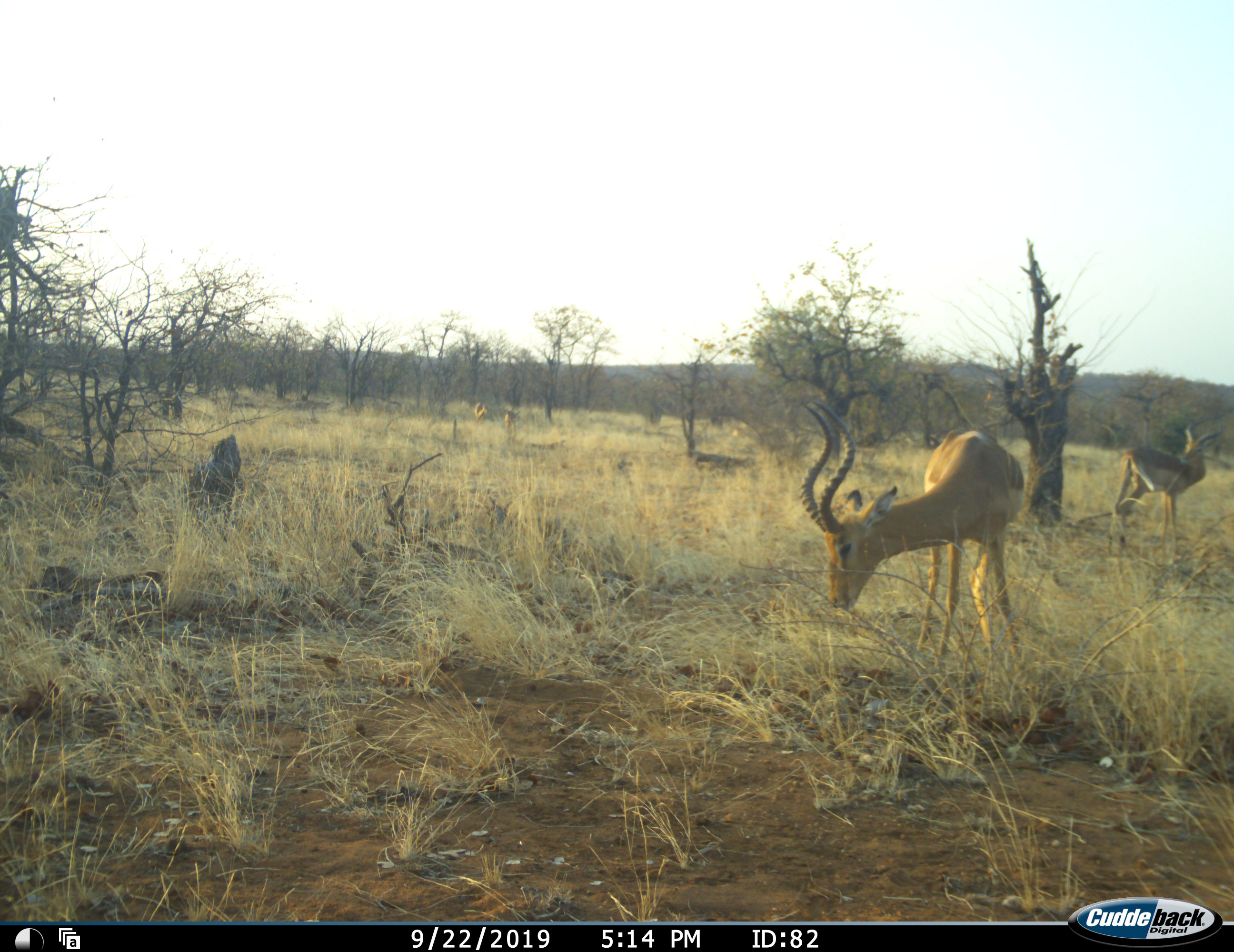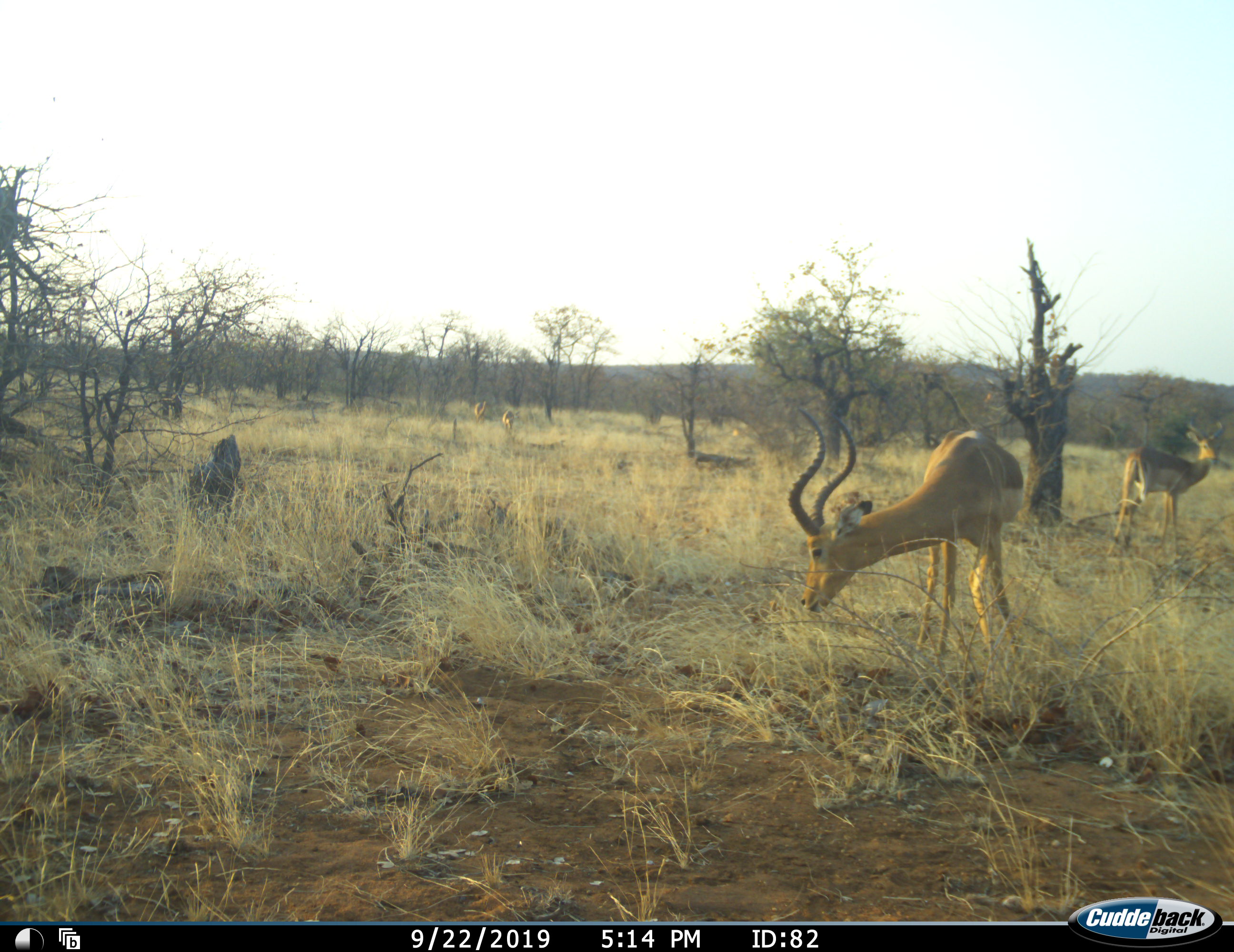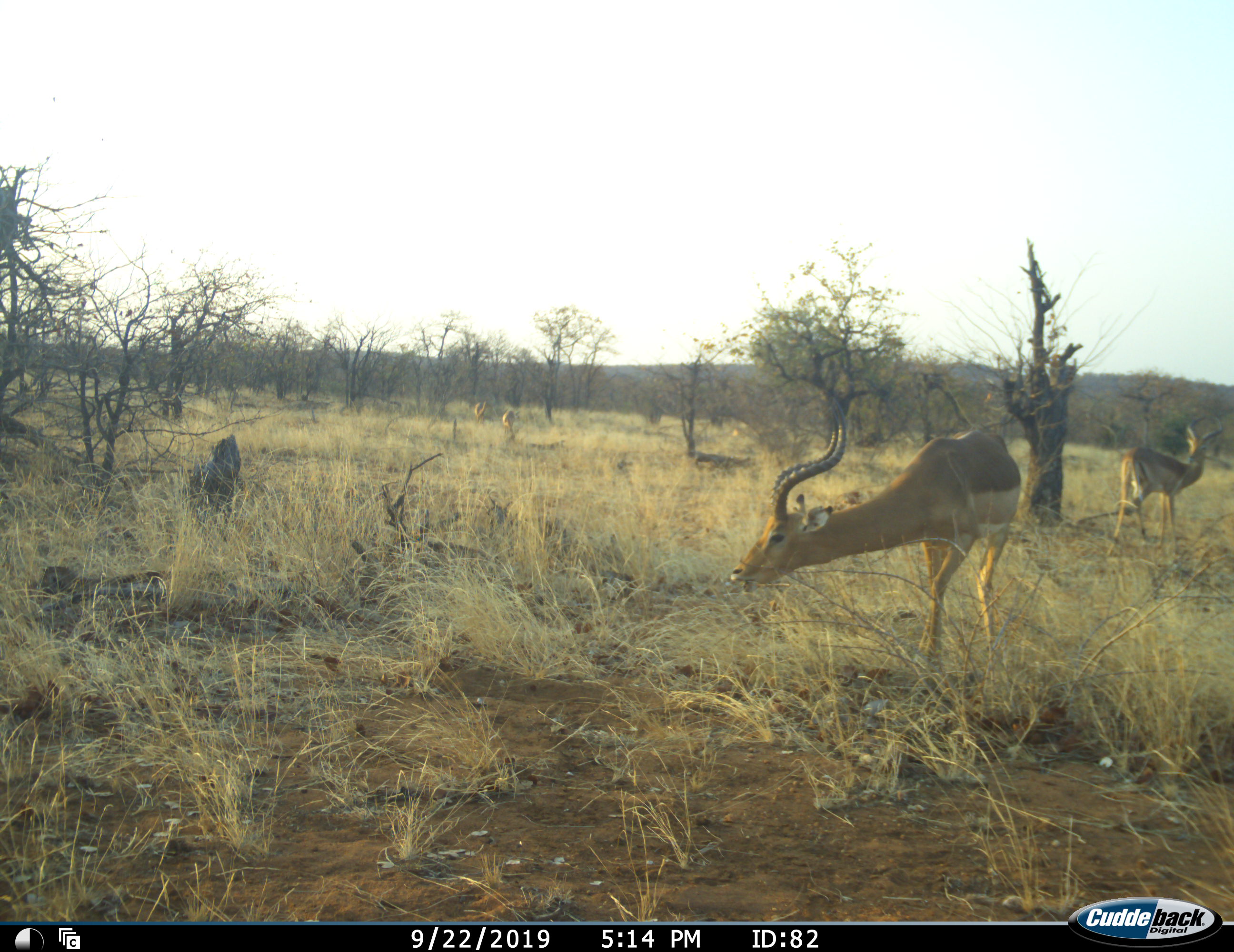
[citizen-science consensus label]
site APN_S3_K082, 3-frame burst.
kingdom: Animalia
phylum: Chordata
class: Mammalia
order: Artiodactyla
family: Bovidae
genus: Aepyceros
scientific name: Aepyceros melampus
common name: impala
Impala (Aepyceros melampus), count 2. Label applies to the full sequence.